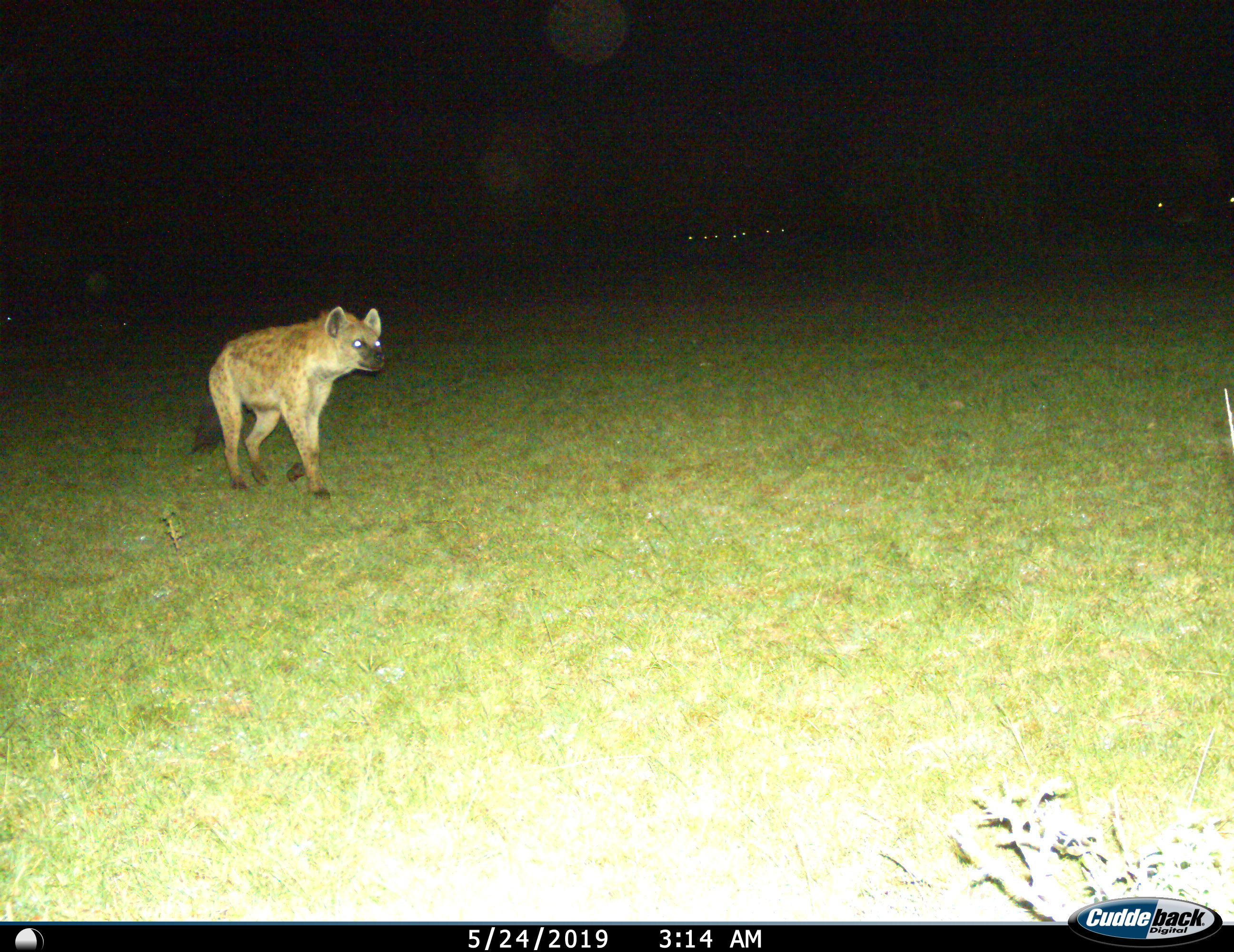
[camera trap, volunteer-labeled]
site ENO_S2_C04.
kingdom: Animalia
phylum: Chordata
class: Mammalia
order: Carnivora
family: Hyaenidae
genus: Crocuta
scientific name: Crocuta crocuta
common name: spotted hyena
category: hyenaspotted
Hyenaspotted (spotted hyena) (Crocuta crocuta), count 1. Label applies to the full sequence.